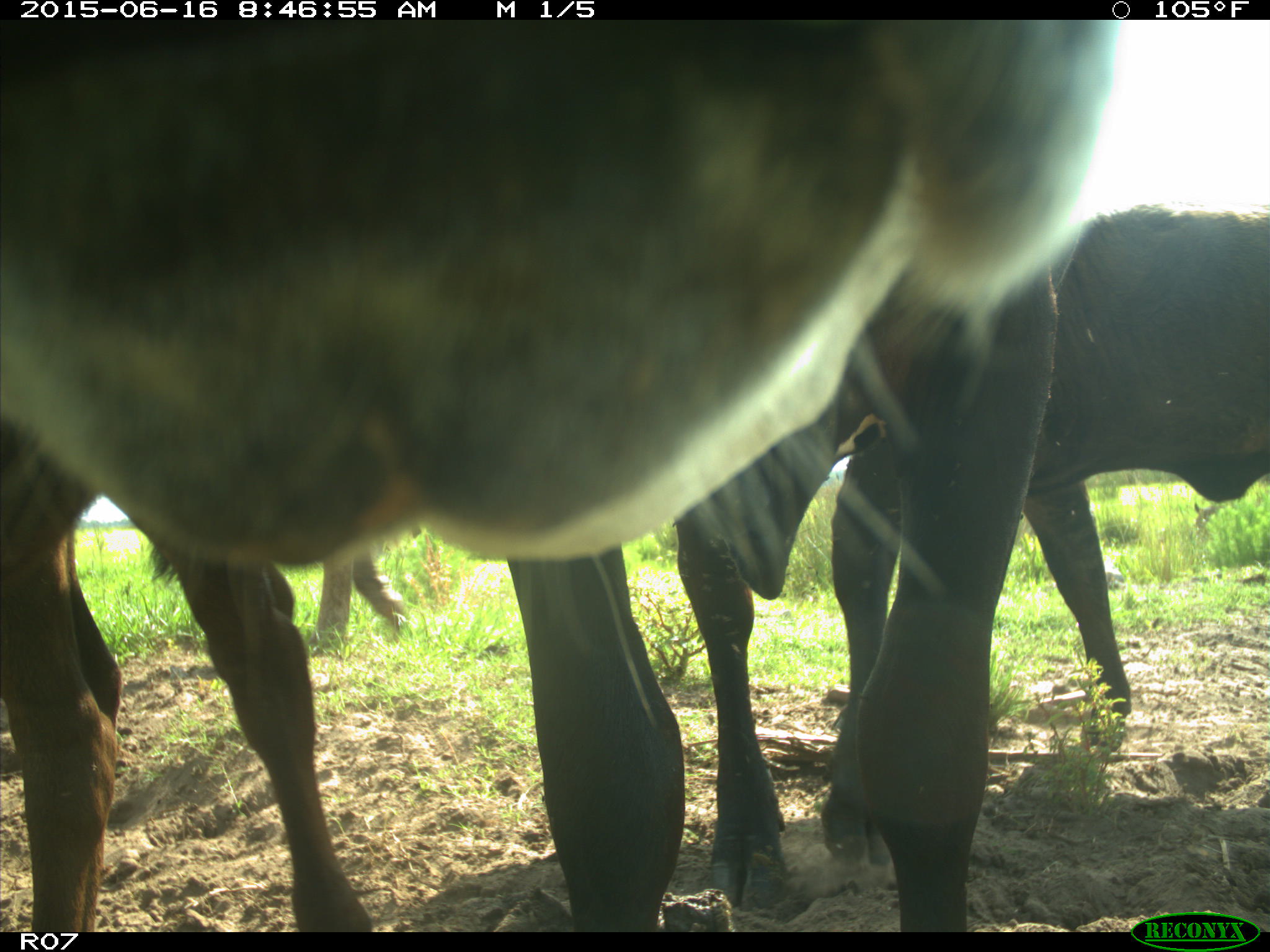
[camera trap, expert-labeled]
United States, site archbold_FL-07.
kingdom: Animalia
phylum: Chordata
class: Mammalia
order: Artiodactyla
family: Bovidae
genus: Bos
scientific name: Bos taurus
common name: domestic cow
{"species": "Bos taurus (domestic cow)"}